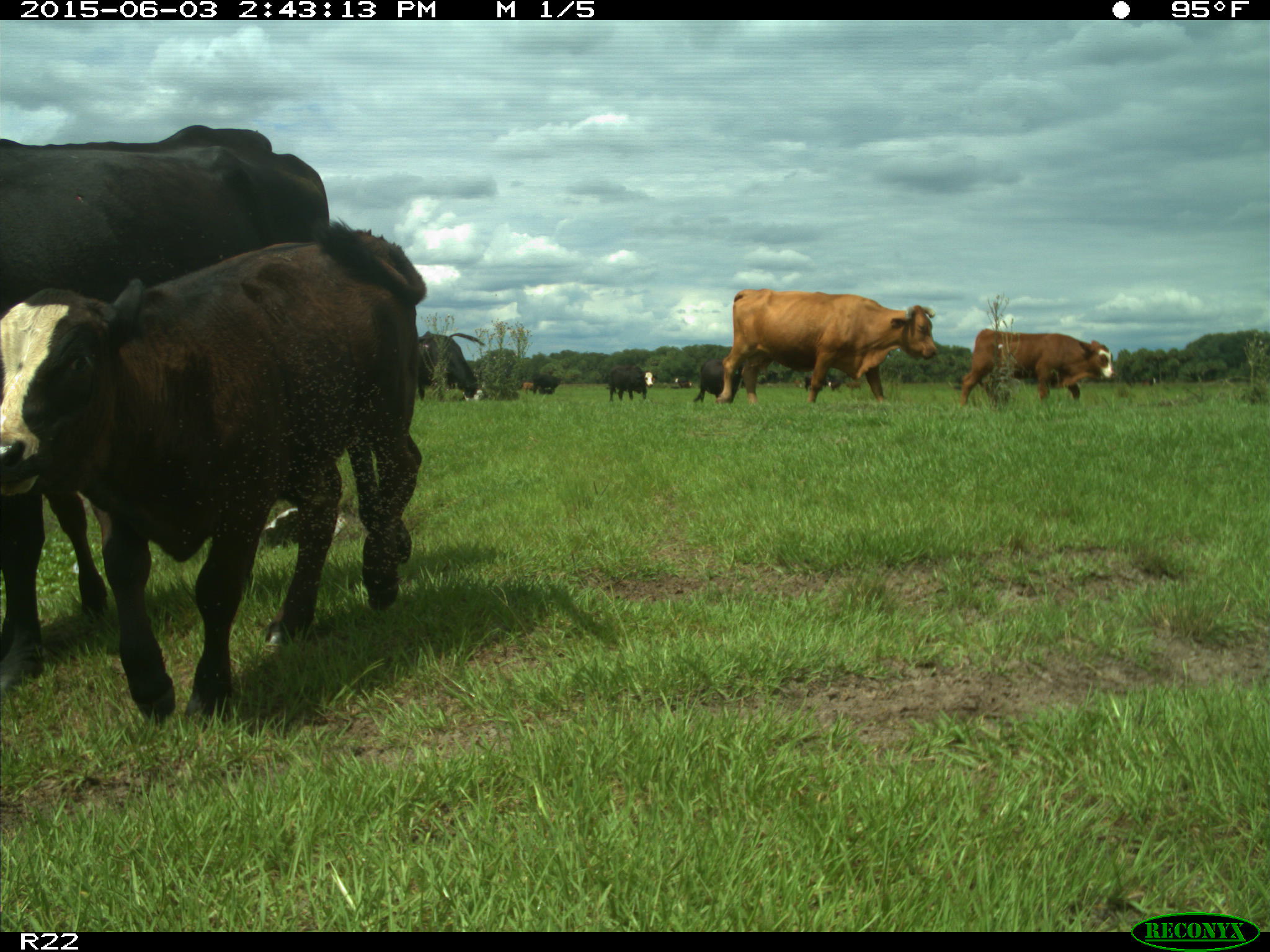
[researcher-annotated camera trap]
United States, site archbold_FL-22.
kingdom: Animalia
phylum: Chordata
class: Mammalia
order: Artiodactyla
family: Bovidae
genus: Bos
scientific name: Bos taurus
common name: domestic cow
Bos taurus (domestic cow).